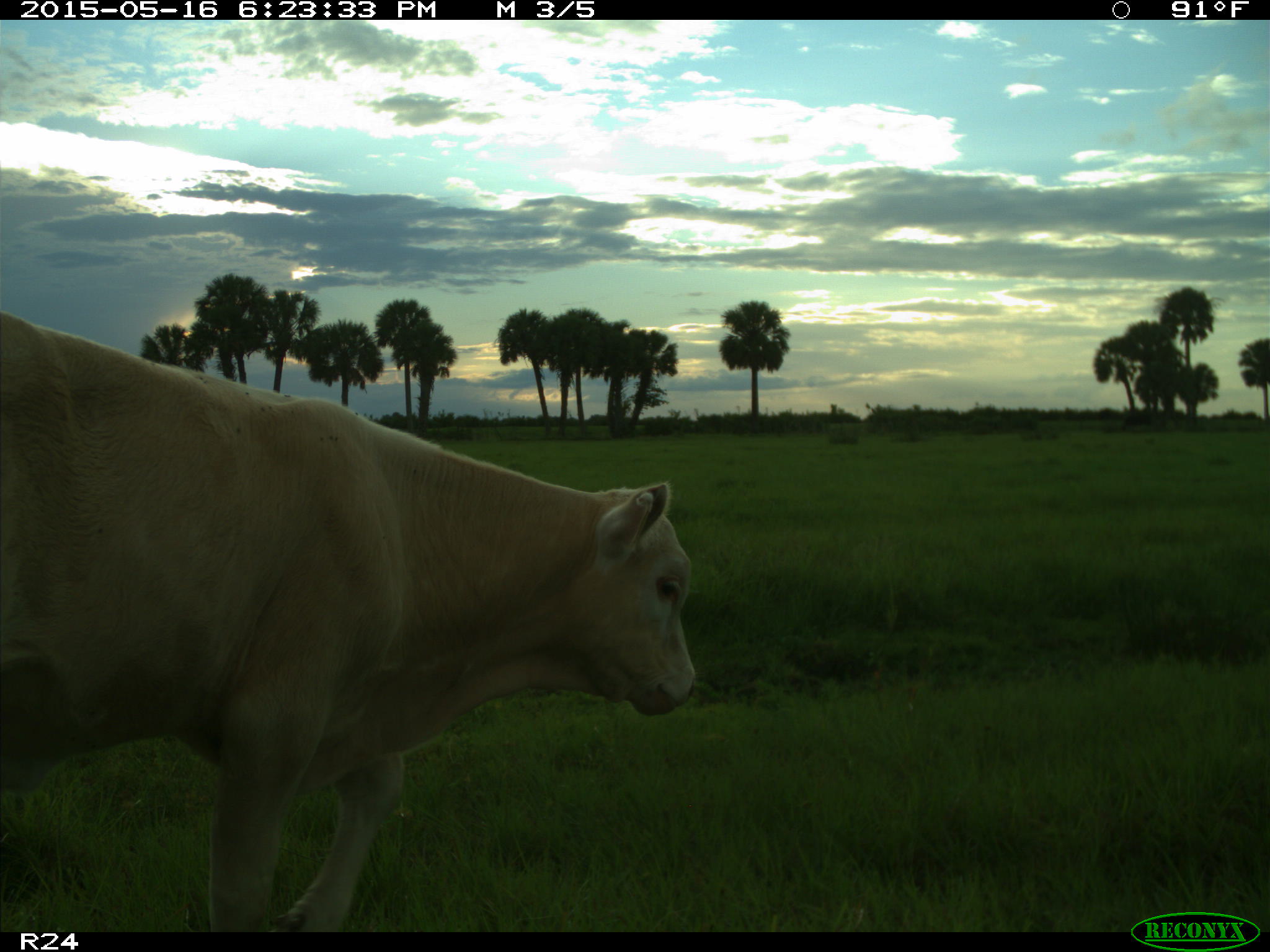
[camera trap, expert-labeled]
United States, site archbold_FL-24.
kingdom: Animalia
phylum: Chordata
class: Mammalia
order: Artiodactyla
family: Bovidae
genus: Bos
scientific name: Bos taurus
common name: domestic cow